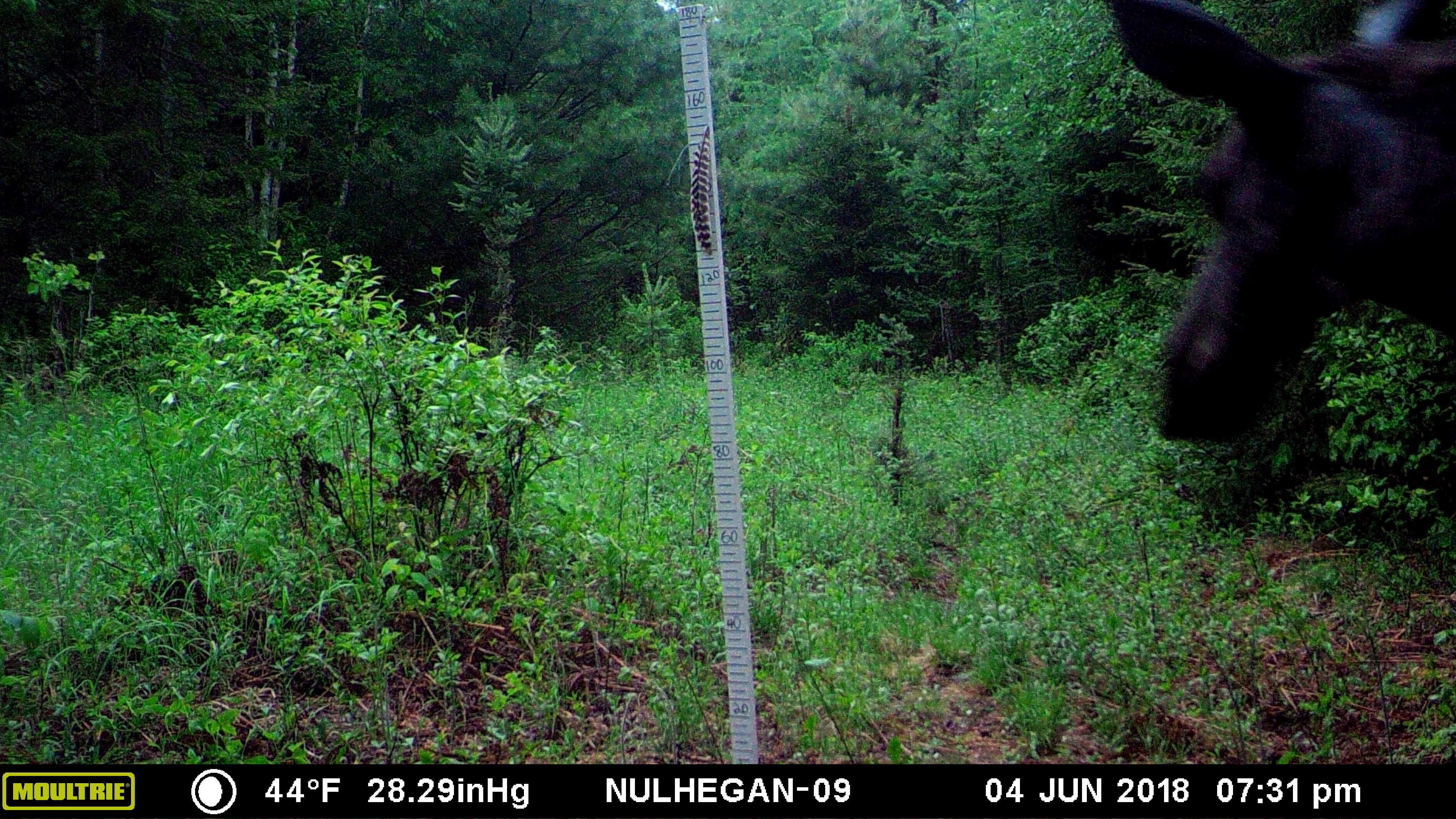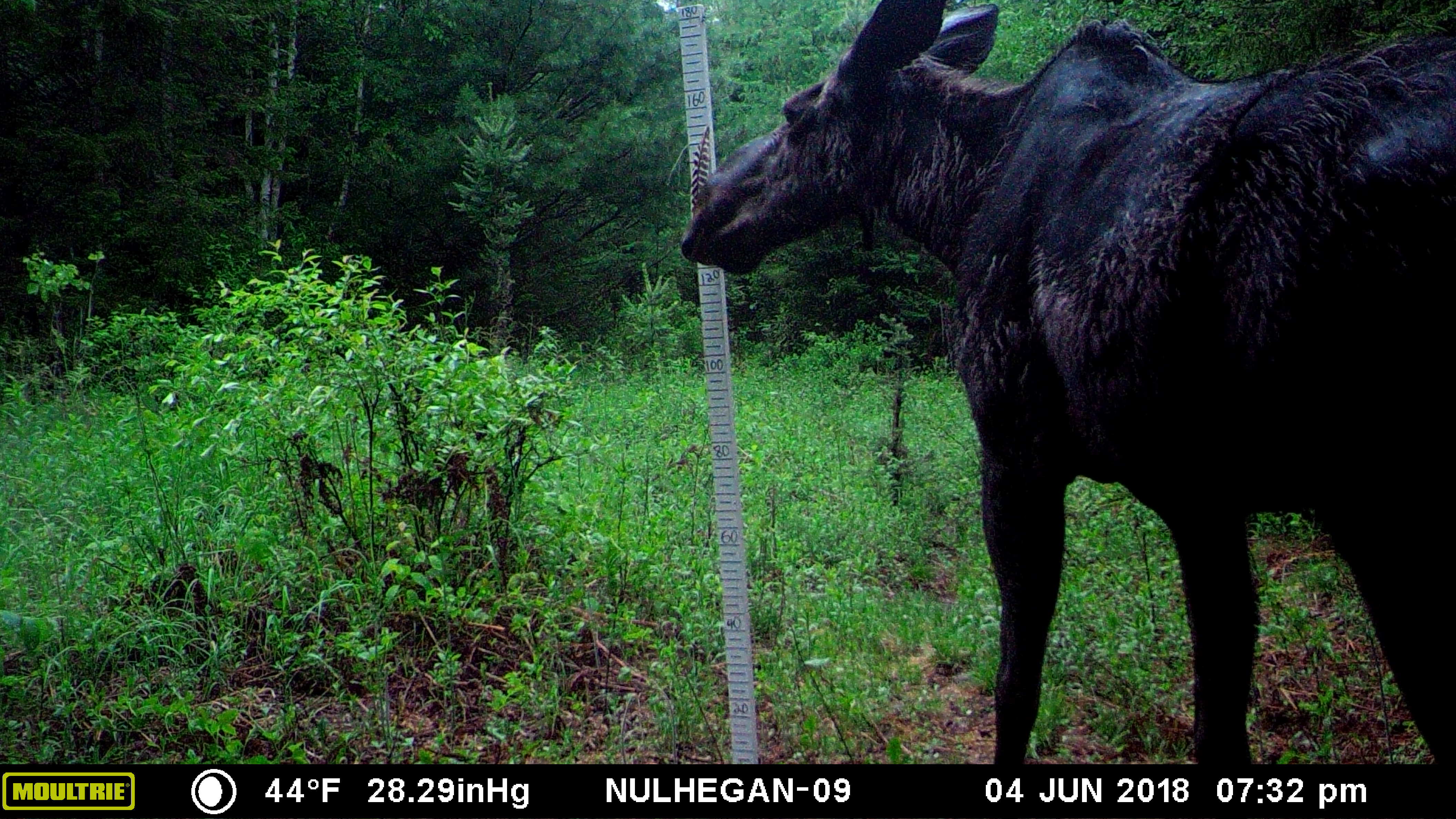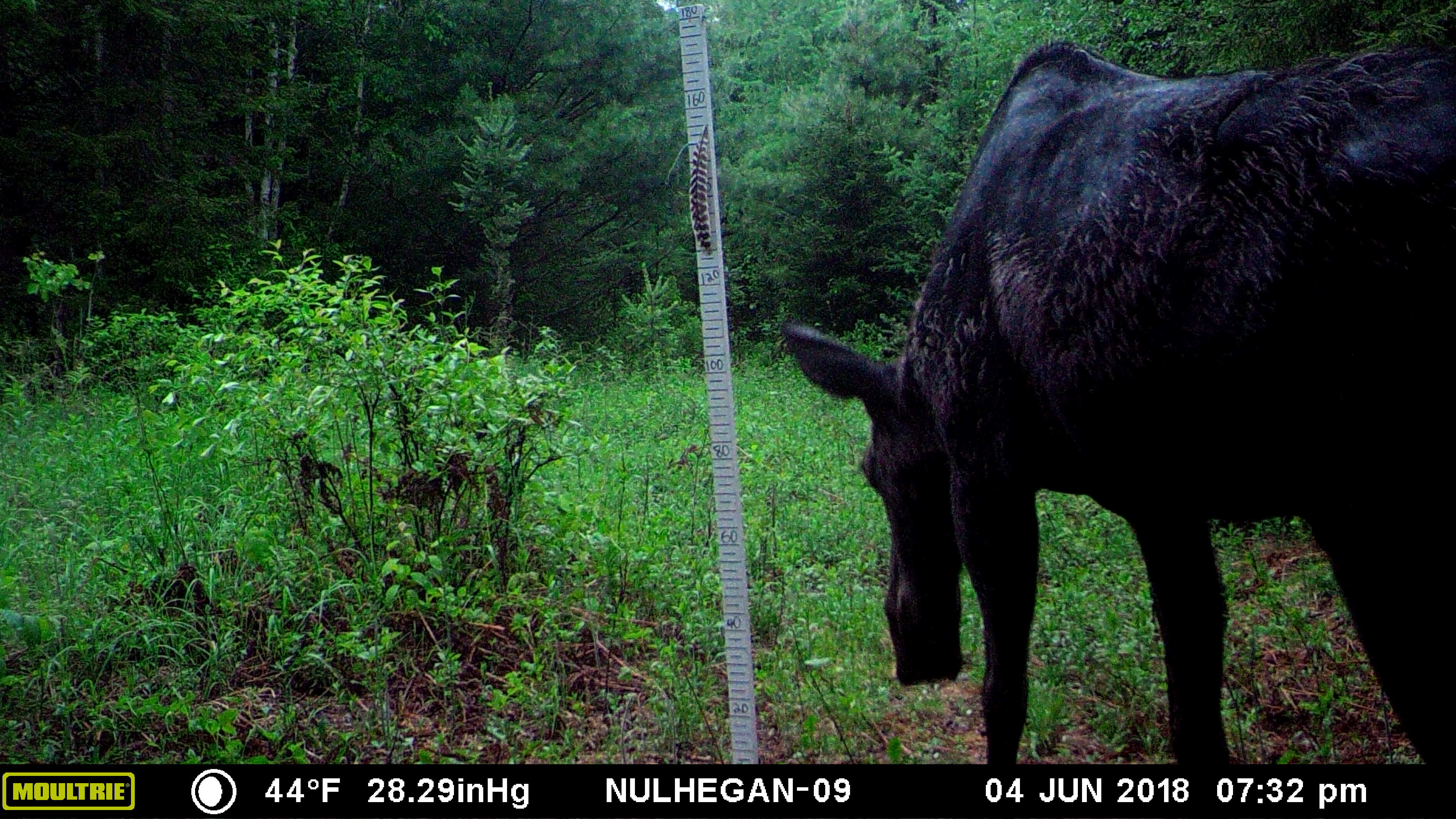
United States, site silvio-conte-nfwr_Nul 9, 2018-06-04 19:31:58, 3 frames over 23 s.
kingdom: Animalia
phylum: Chordata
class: Mammalia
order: Artiodactyla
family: Cervidae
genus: Alces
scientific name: Alces alces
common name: moose